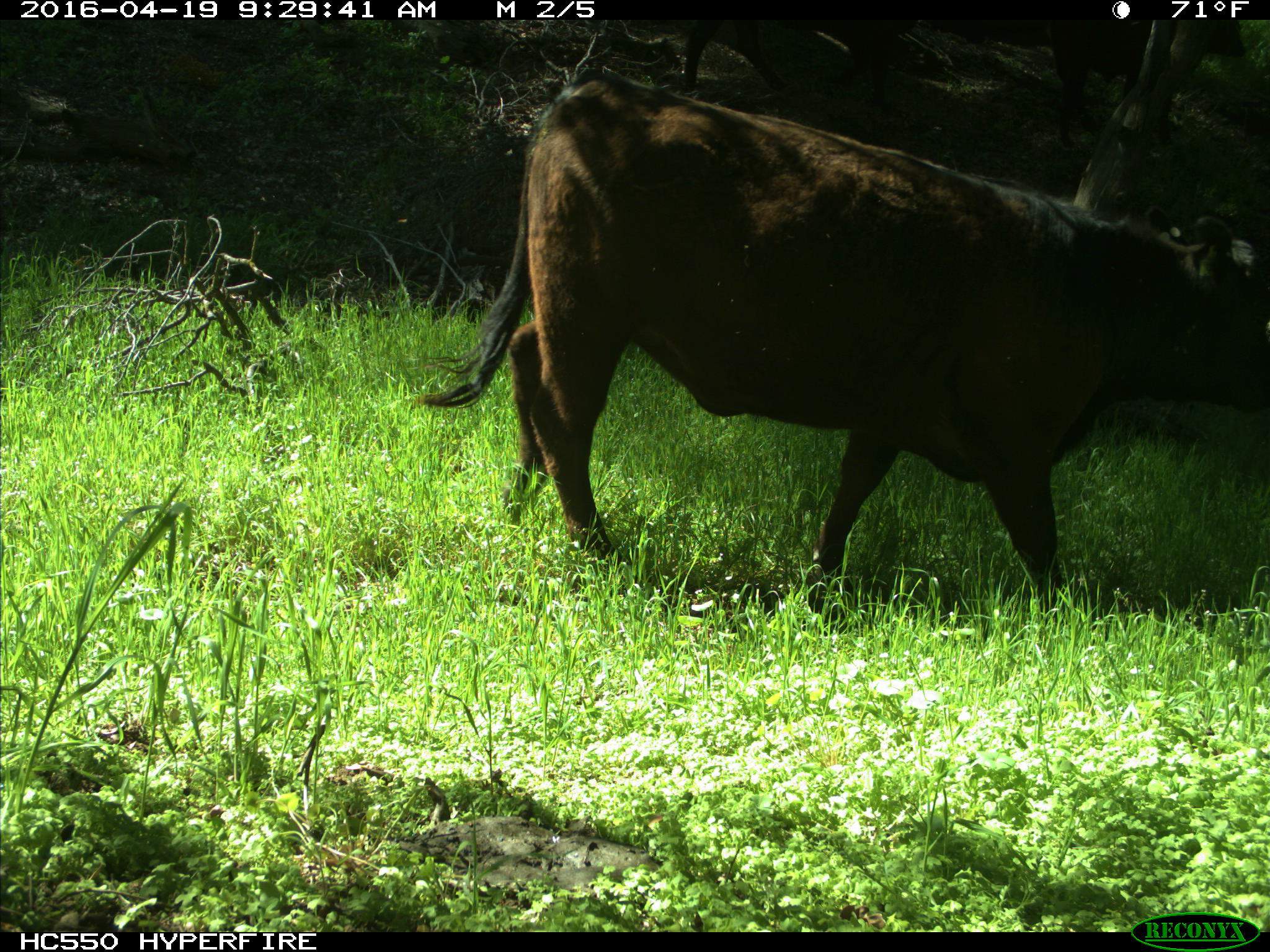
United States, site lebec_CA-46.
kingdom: Animalia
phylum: Chordata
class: Mammalia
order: Artiodactyla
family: Bovidae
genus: Bos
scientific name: Bos taurus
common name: domestic cow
Bos taurus (domestic cow).